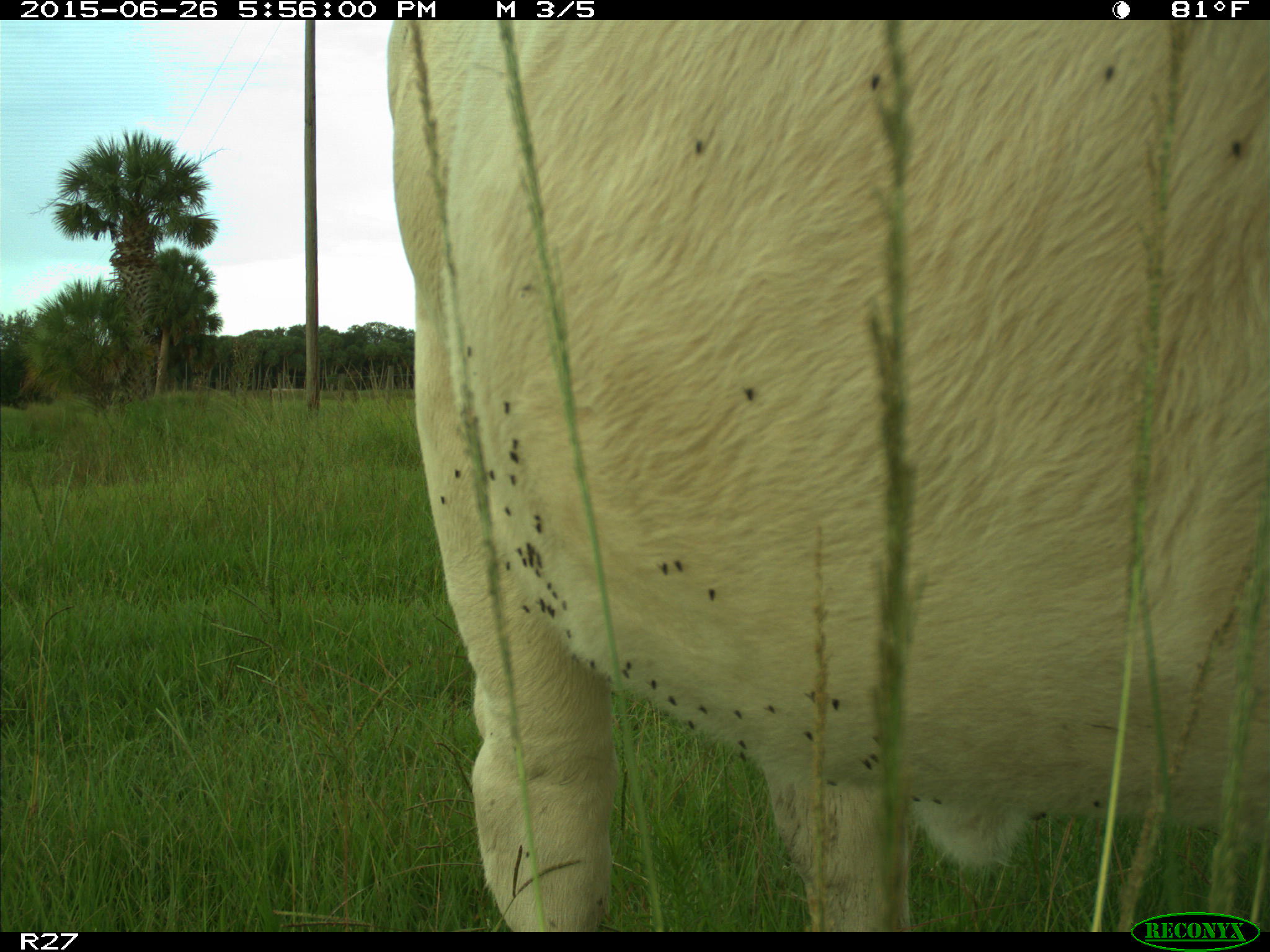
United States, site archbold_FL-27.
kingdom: Animalia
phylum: Chordata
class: Mammalia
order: Artiodactyla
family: Bovidae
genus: Bos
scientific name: Bos taurus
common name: domestic cow